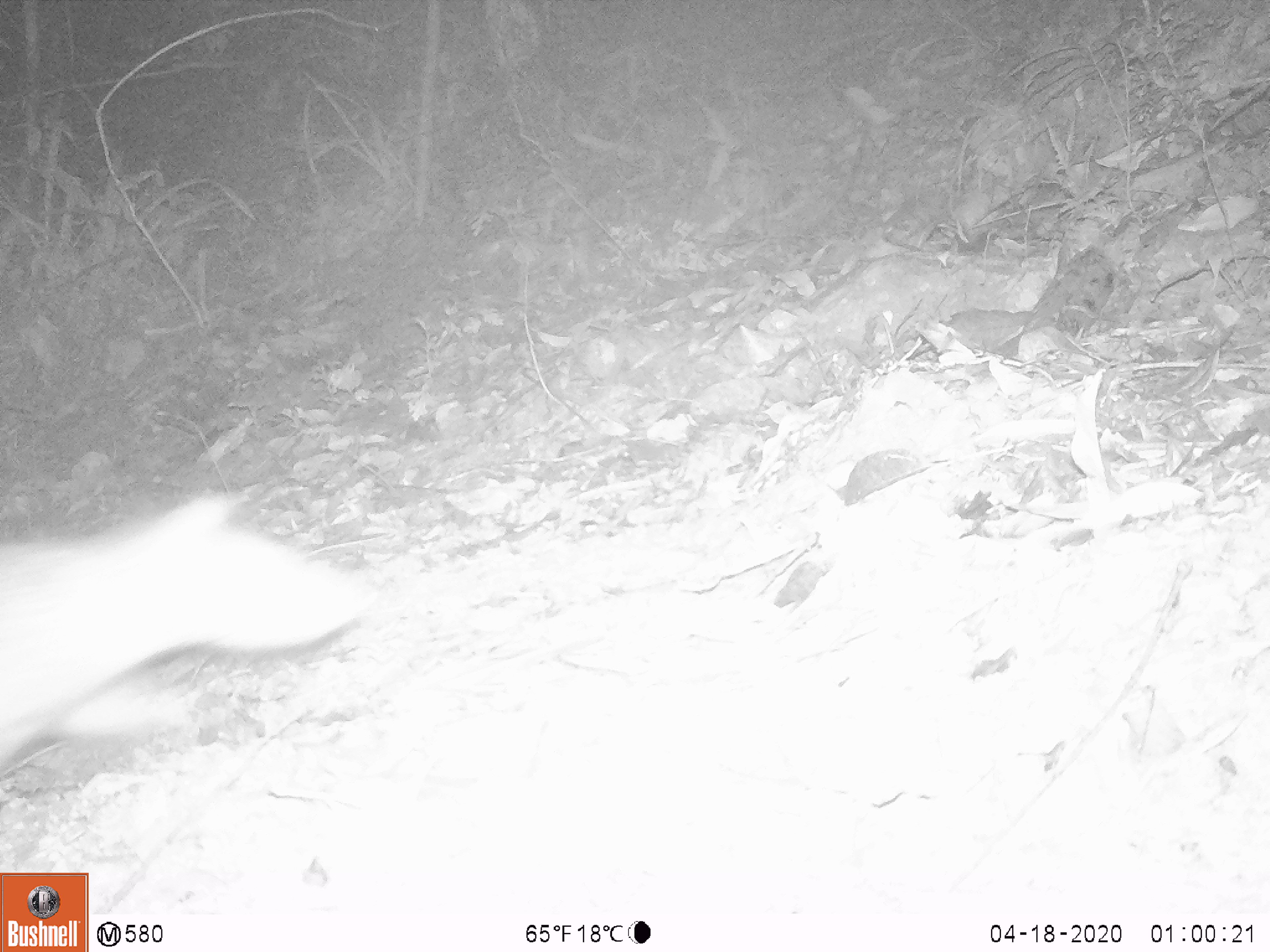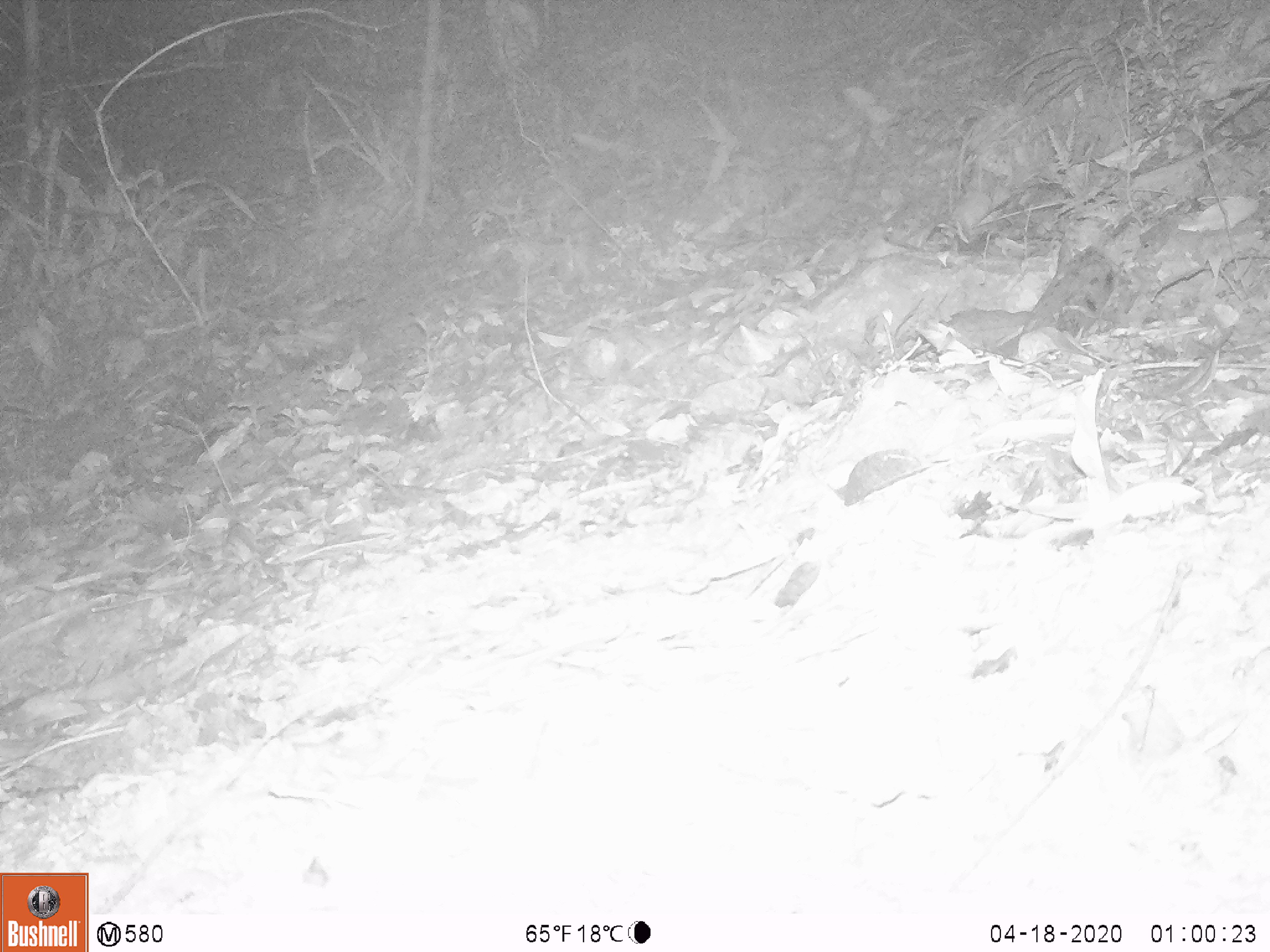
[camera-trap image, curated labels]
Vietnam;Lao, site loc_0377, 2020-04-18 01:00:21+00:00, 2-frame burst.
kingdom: Animalia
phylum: Chordata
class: Mammalia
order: Rodentia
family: Hystricidae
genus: Atherurus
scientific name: Atherurus macrourus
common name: asiatic brush-tailed porcupine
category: asiatic brush tailed porcupine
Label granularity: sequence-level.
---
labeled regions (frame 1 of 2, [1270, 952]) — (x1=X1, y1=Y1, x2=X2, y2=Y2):
asiatic brush tailed porcupine: (x1=0, y1=489, x2=368, y2=764)